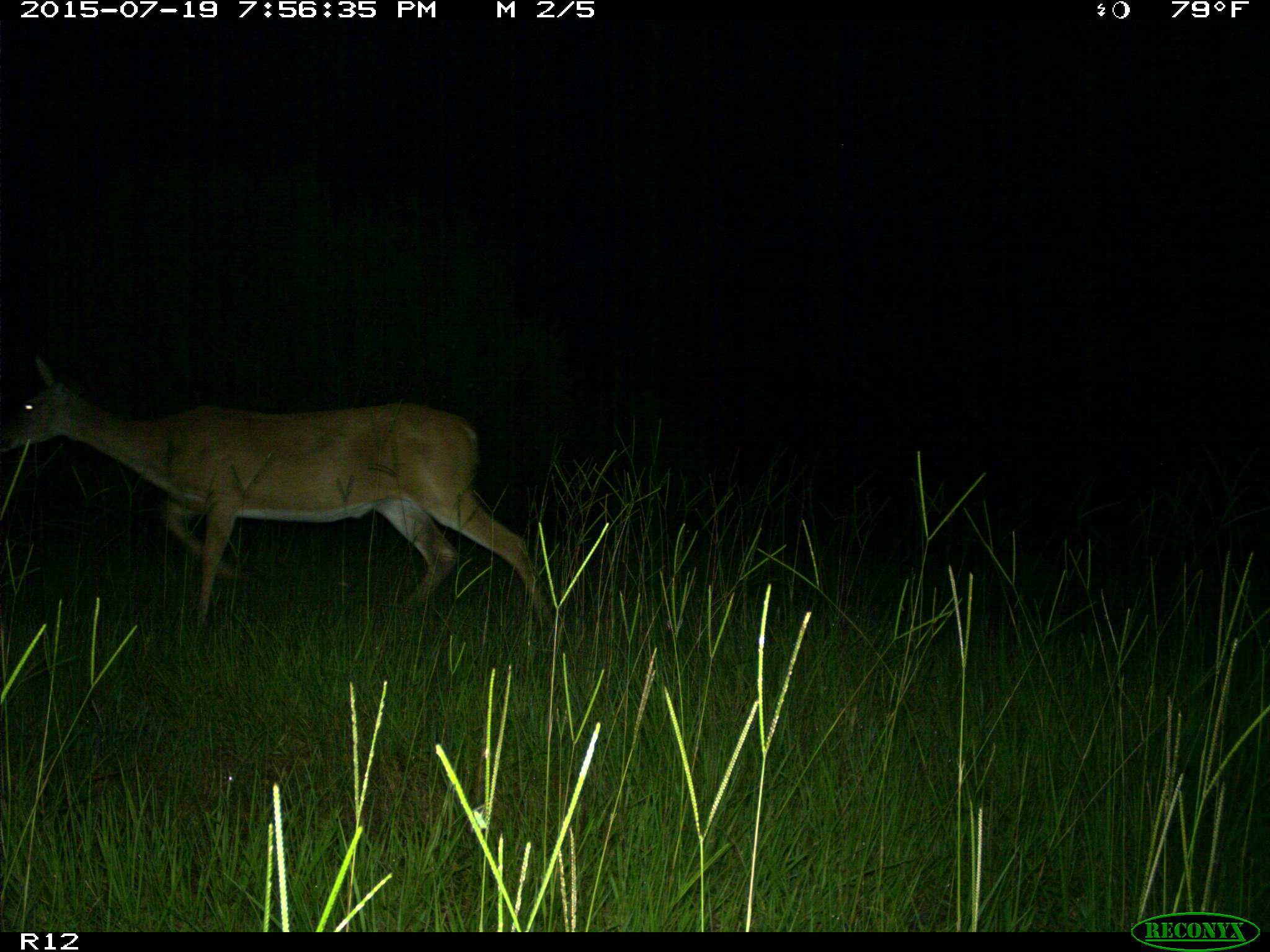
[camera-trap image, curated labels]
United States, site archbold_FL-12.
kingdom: Animalia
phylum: Chordata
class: Mammalia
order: Artiodactyla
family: Cervidae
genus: Odocoileus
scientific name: Odocoileus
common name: deer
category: unidentified deer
Unidentified deer (deer) (Odocoileus).